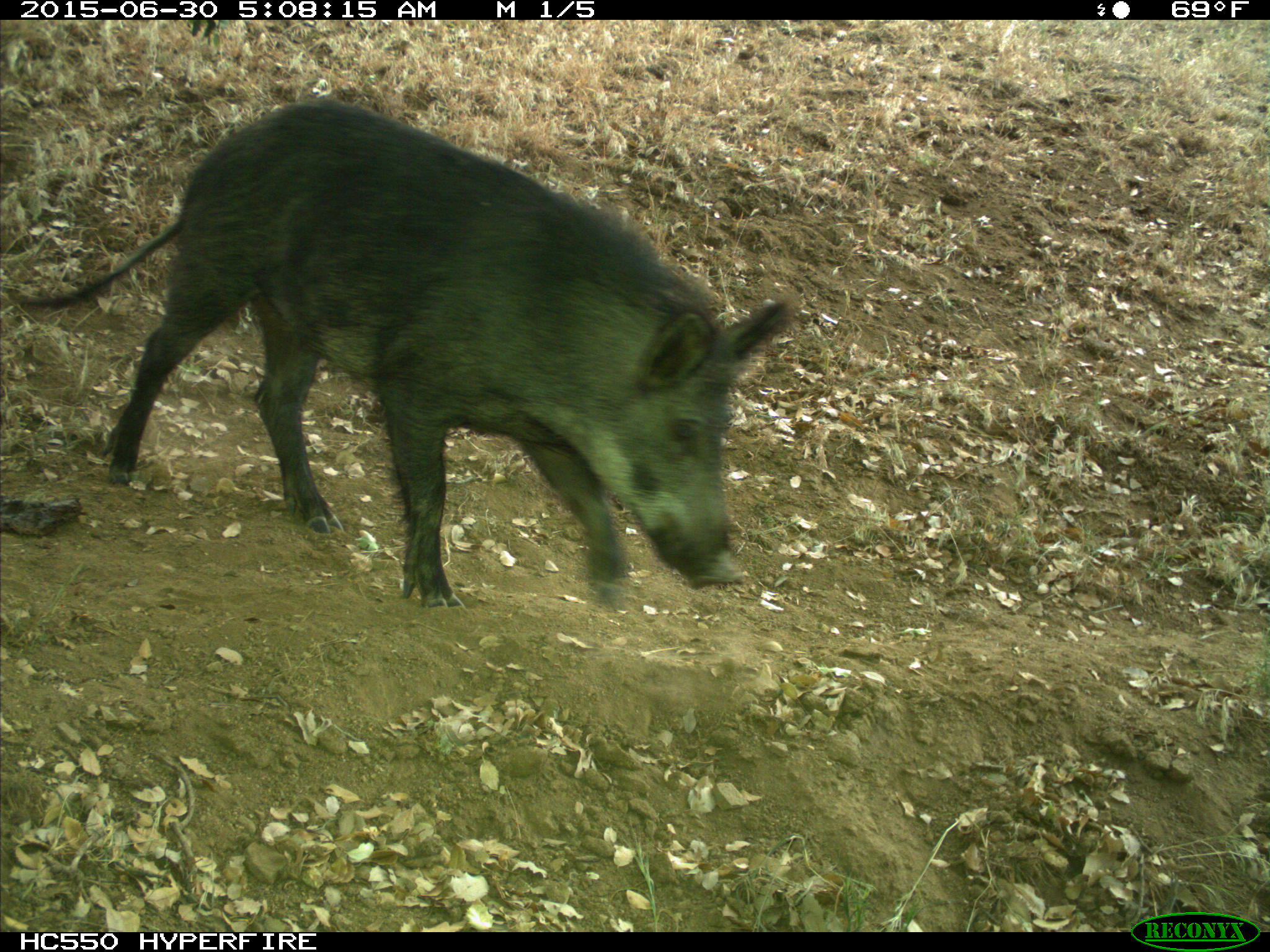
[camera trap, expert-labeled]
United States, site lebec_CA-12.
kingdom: Animalia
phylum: Chordata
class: Mammalia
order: Artiodactyla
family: Suidae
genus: Sus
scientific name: Sus scrofa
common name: wild boar